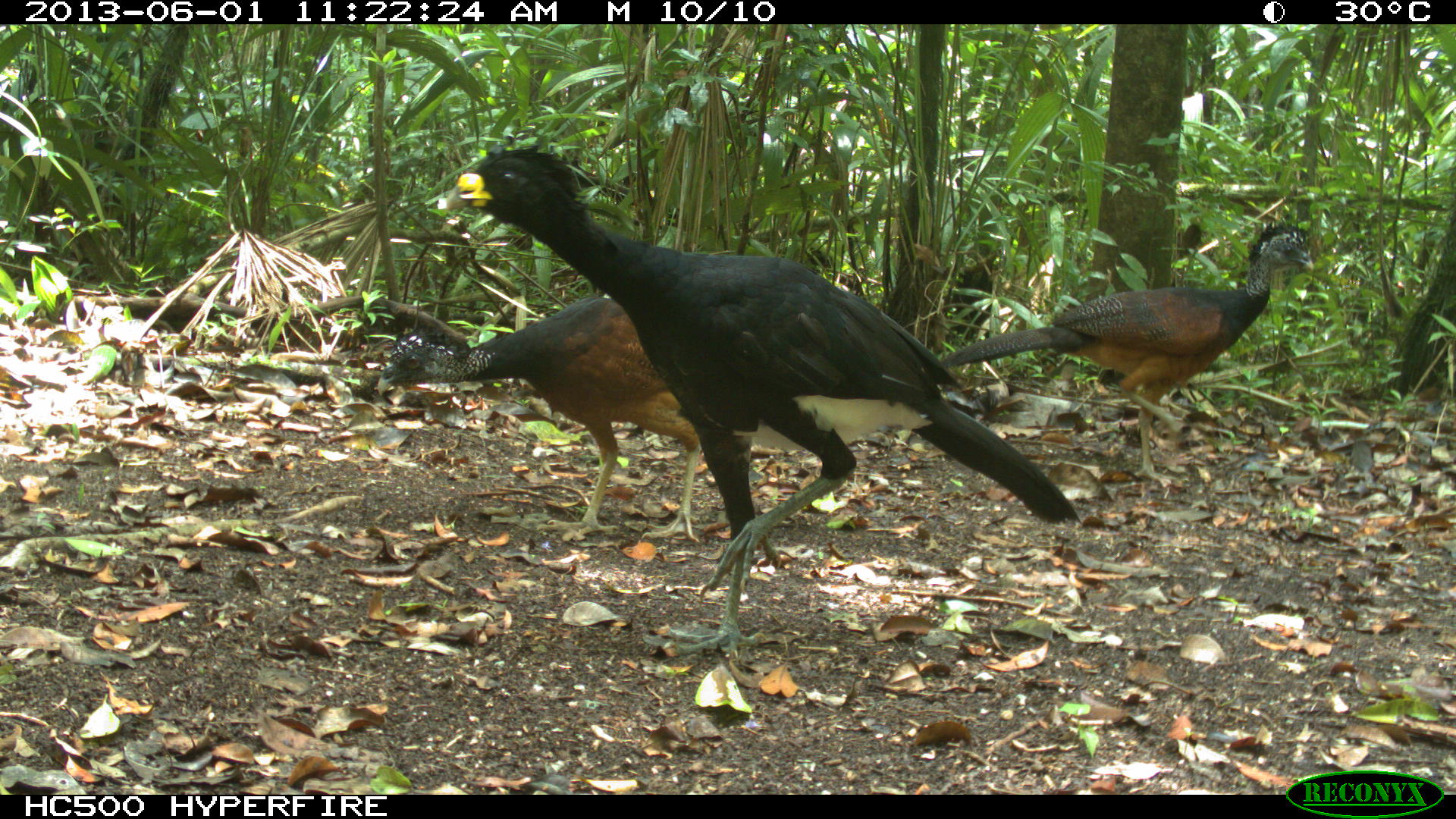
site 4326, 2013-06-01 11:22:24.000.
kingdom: Animalia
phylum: Chordata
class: Aves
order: Galliformes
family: Cracidae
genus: Crax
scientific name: Crax rubra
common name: great curassow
Crax rubra (great curassow), count 3.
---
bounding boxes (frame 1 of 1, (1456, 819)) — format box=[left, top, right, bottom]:
crax rubra: box=[436, 144, 1083, 659]; box=[936, 221, 1315, 487]; box=[377, 293, 719, 542]